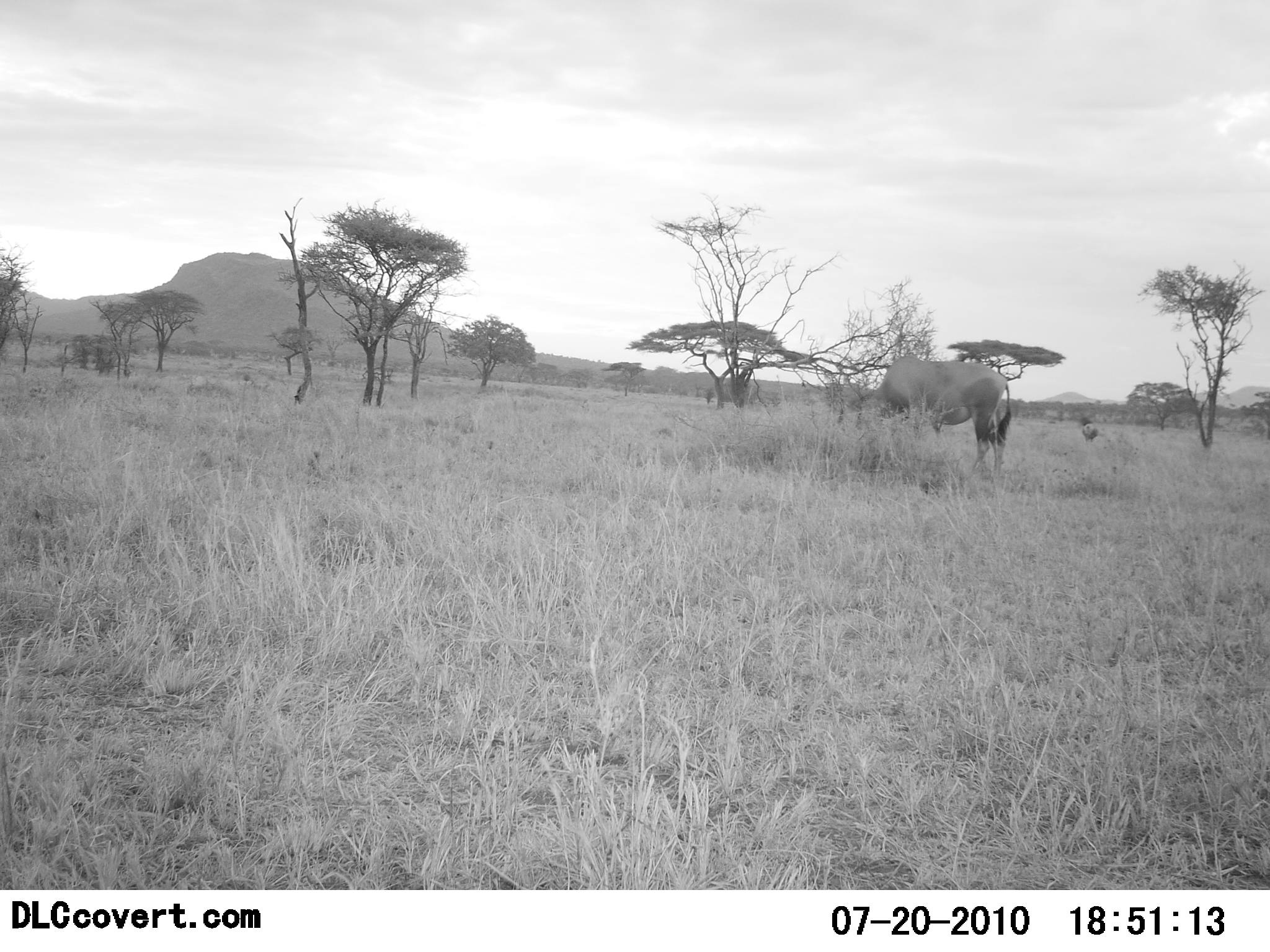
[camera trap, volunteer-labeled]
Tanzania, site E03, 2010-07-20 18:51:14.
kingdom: Animalia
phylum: Chordata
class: Mammalia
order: Artiodactyla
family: Bovidae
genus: Tragelaphus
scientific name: Tragelaphus oryx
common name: eland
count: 1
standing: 43%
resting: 0%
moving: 0%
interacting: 0%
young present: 0%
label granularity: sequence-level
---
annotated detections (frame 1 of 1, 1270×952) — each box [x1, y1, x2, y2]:
animal: [855, 356, 1011, 477]